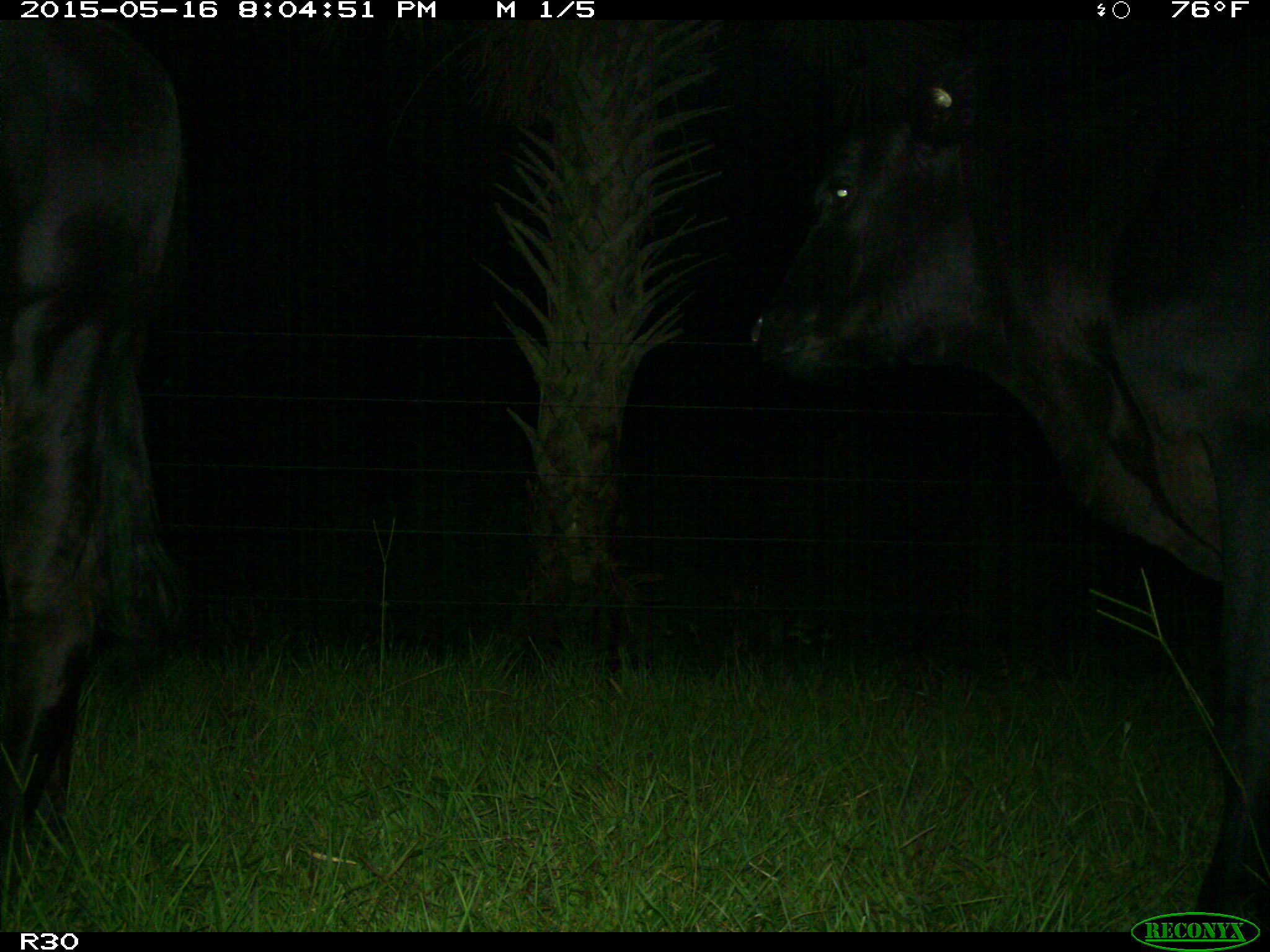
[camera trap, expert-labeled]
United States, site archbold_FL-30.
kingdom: Animalia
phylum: Chordata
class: Mammalia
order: Artiodactyla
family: Bovidae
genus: Bos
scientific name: Bos taurus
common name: domestic cow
Bos taurus (domestic cow).